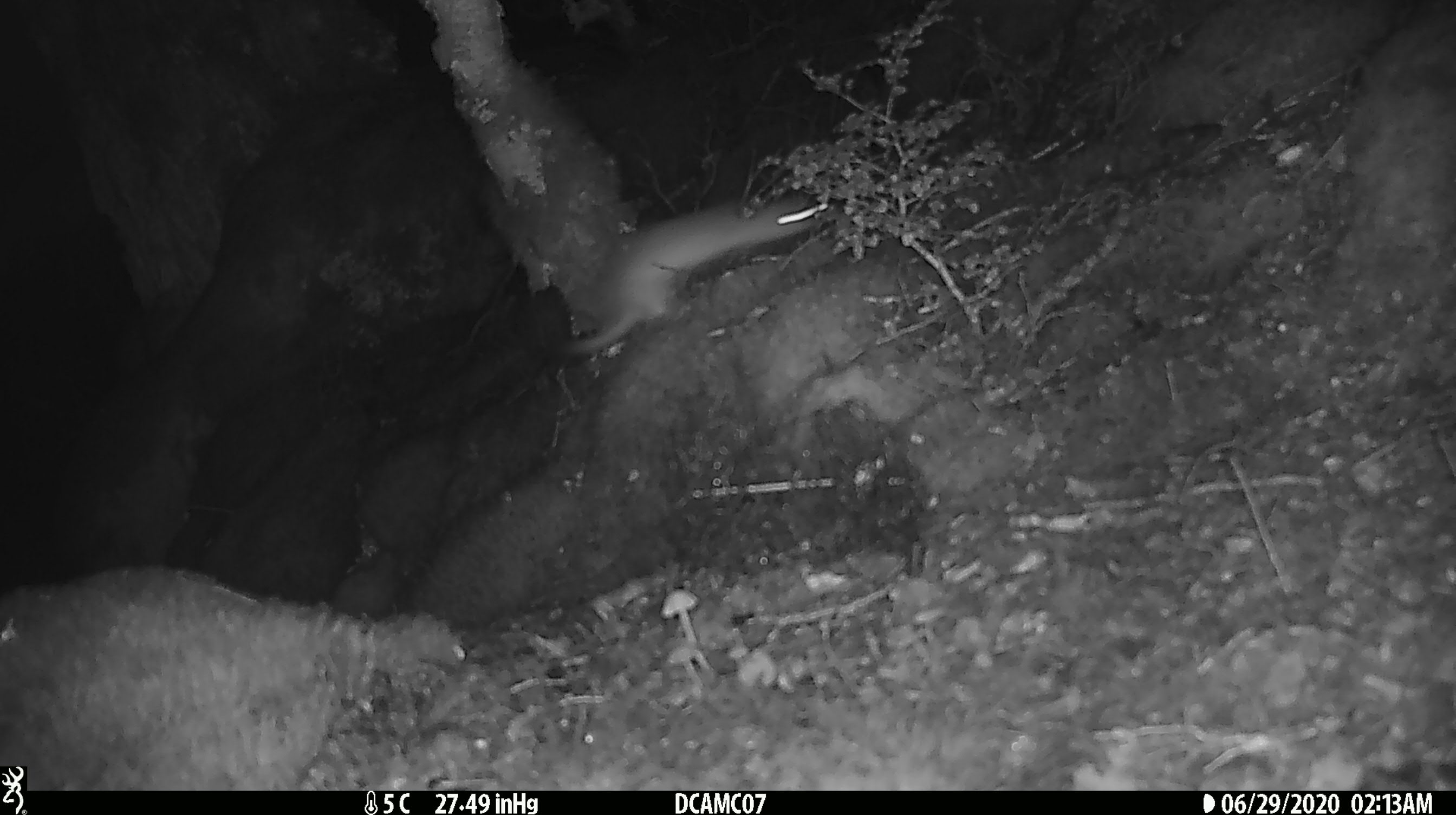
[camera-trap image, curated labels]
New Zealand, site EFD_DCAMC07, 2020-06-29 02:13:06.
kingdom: Animalia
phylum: Chordata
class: Mammalia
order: Carnivora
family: Mustelidae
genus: Mustela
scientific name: Mustela erminea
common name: stoat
Stoat (Mustela erminea).